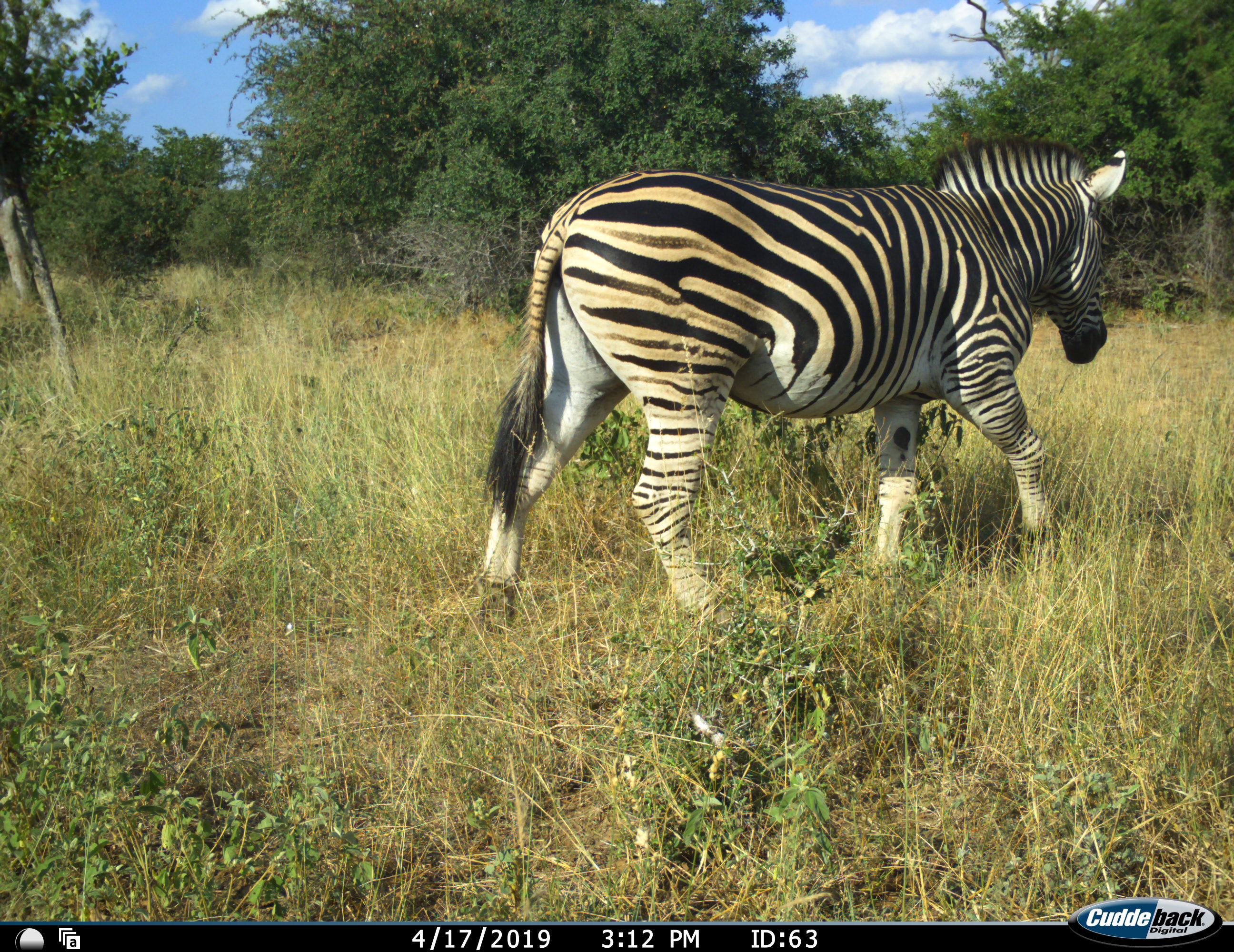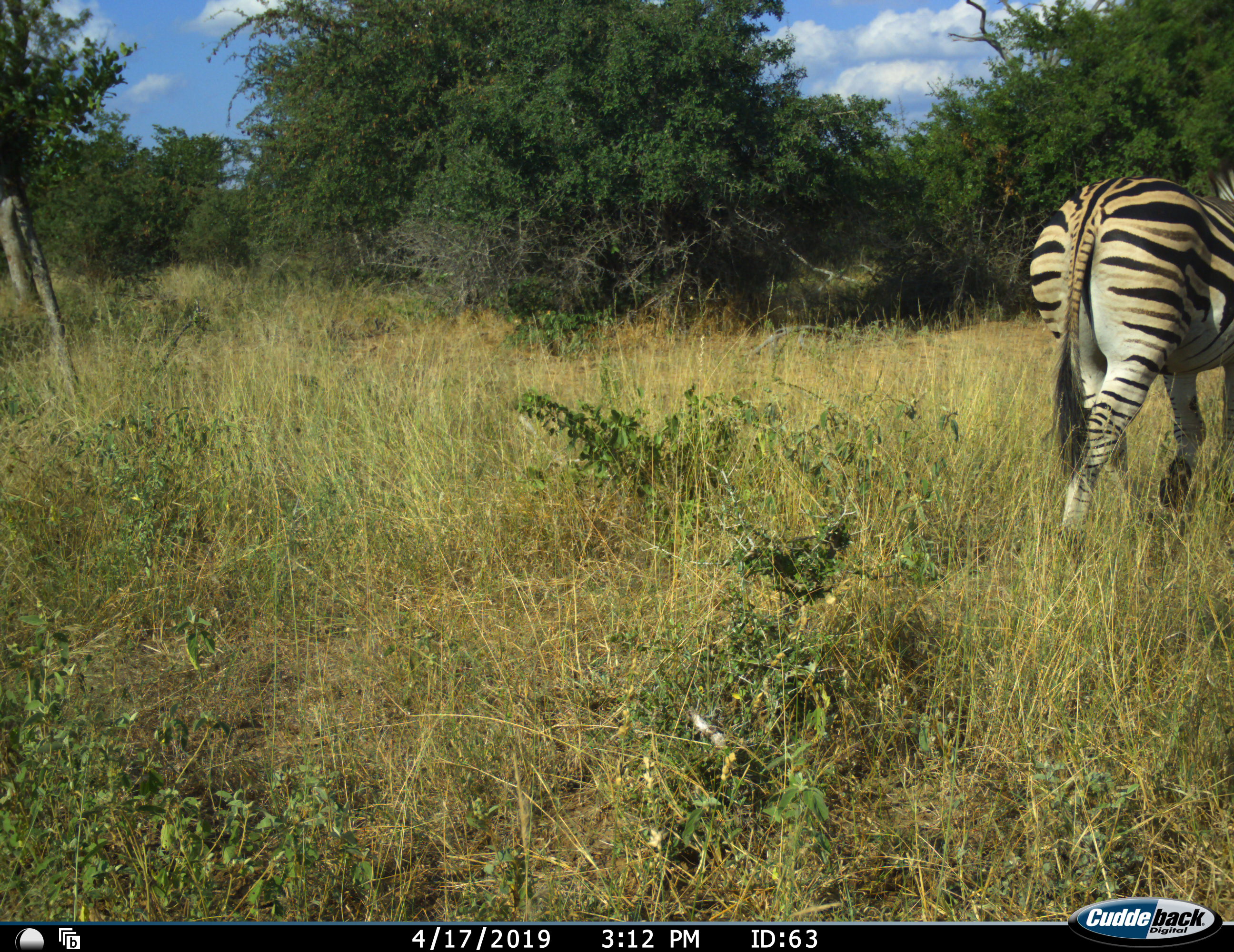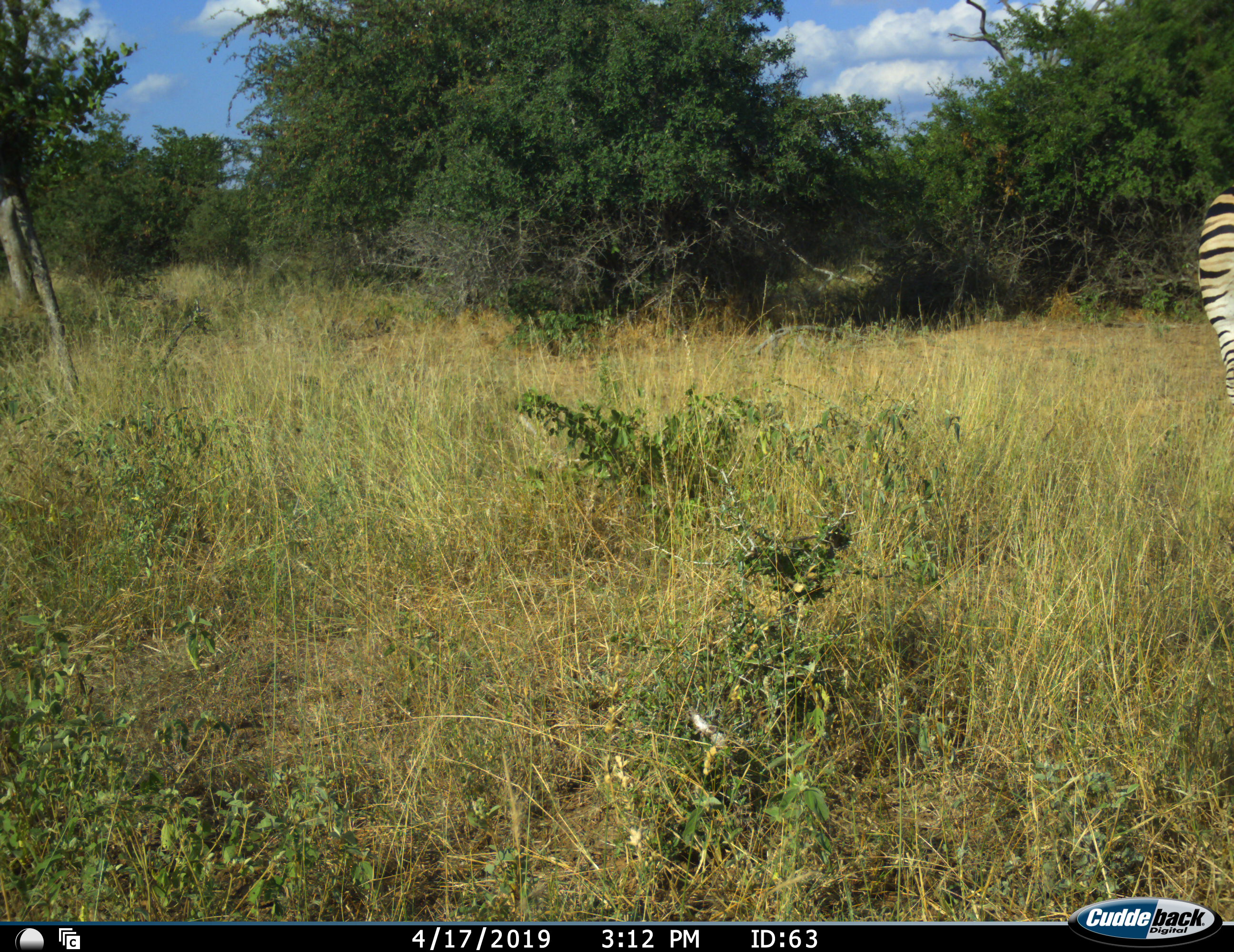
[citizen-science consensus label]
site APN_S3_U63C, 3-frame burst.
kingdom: Animalia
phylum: Chordata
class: Mammalia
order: Perissodactyla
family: Equidae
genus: Equus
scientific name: Equus quagga burchellii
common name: burchell's zebra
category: zebraburchells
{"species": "zebraburchells (burchell's zebra) (Equus quagga burchellii)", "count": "1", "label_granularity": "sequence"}